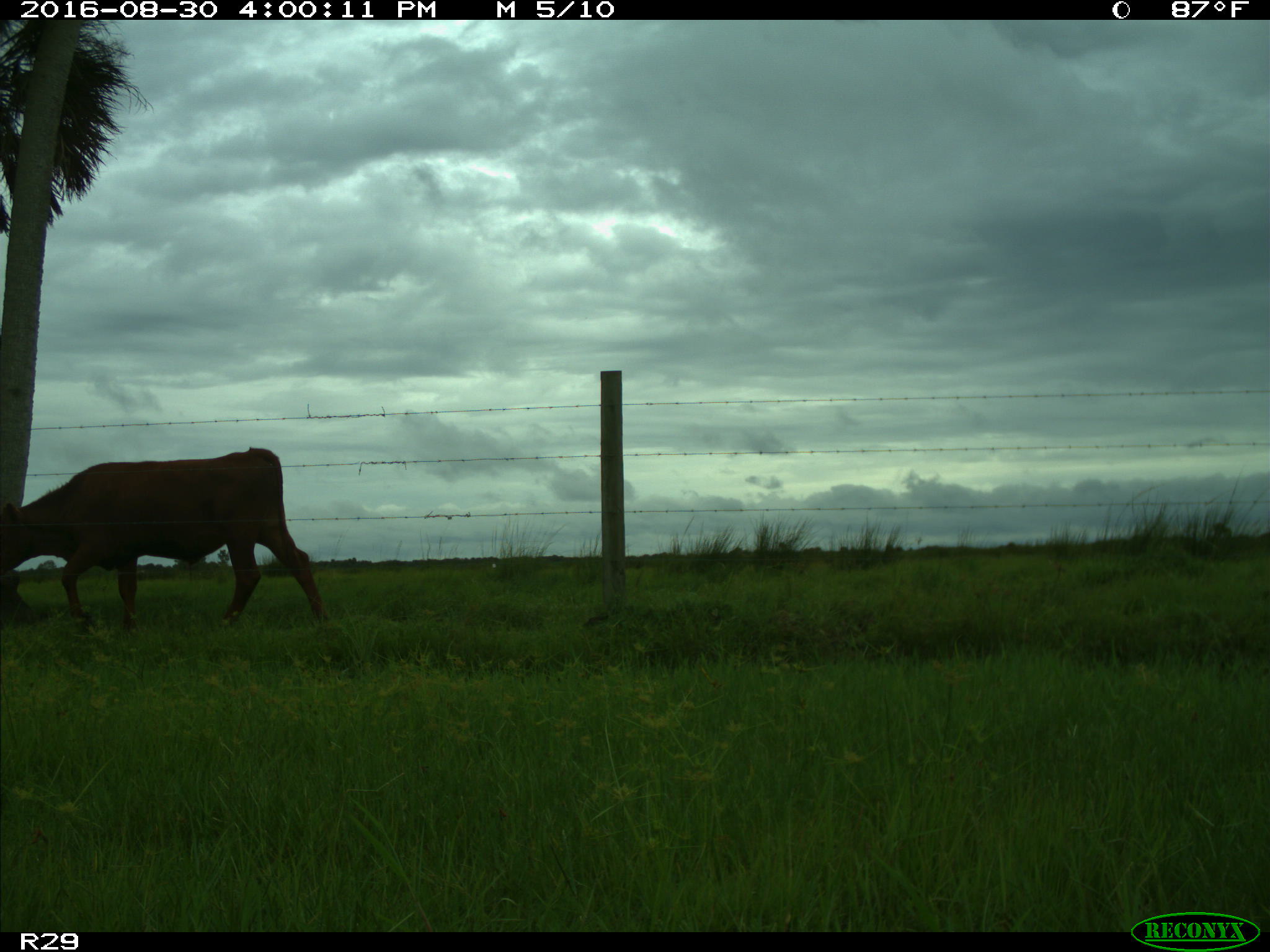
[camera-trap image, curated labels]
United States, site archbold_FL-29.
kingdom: Animalia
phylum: Chordata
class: Mammalia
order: Artiodactyla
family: Bovidae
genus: Bos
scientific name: Bos taurus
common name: domestic cow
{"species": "Bos taurus (domestic cow)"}